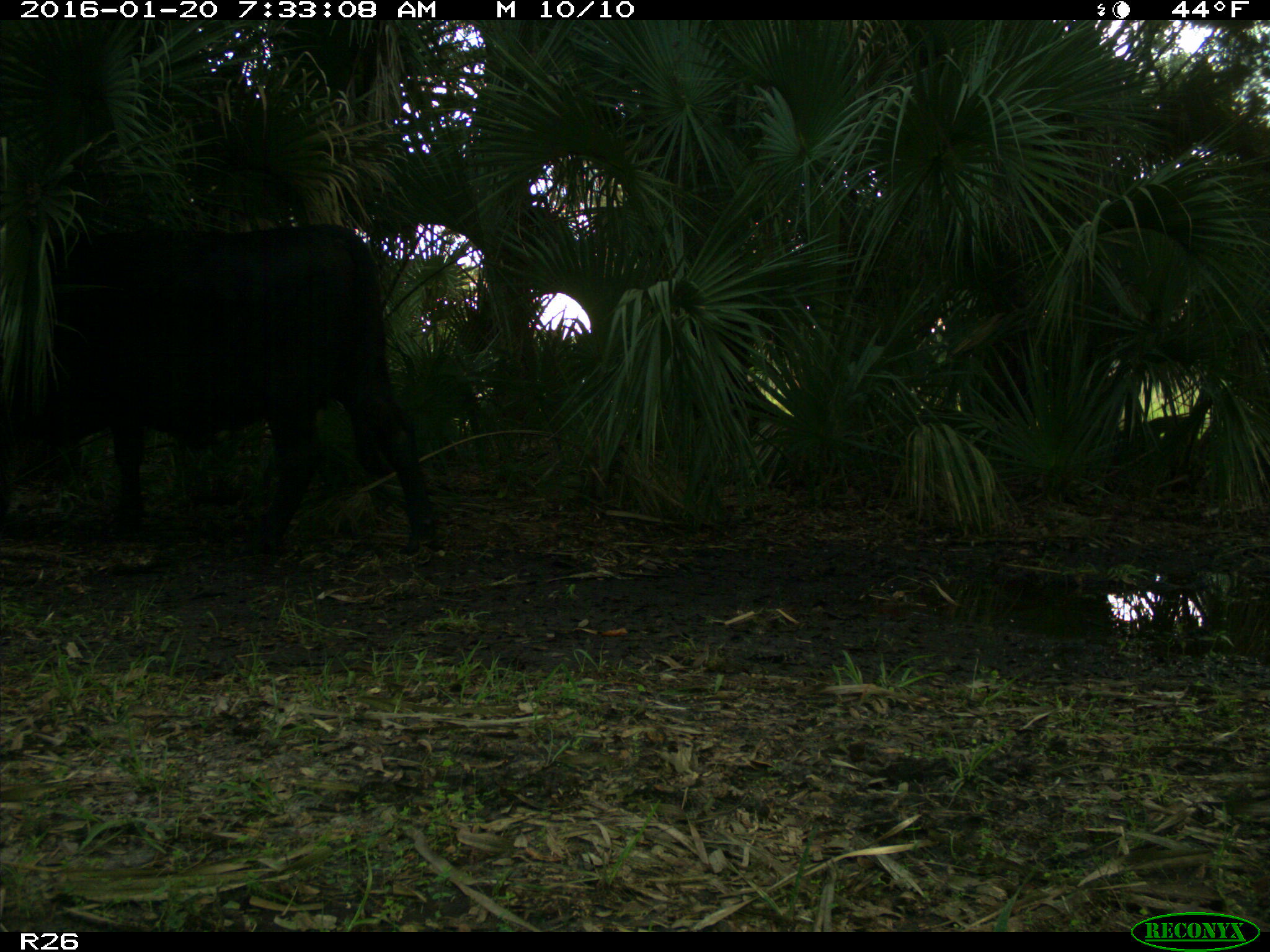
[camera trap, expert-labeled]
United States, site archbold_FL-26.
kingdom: Animalia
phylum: Chordata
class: Mammalia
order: Artiodactyla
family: Bovidae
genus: Bos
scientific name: Bos taurus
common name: domestic cow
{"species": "Bos taurus (domestic cow)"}